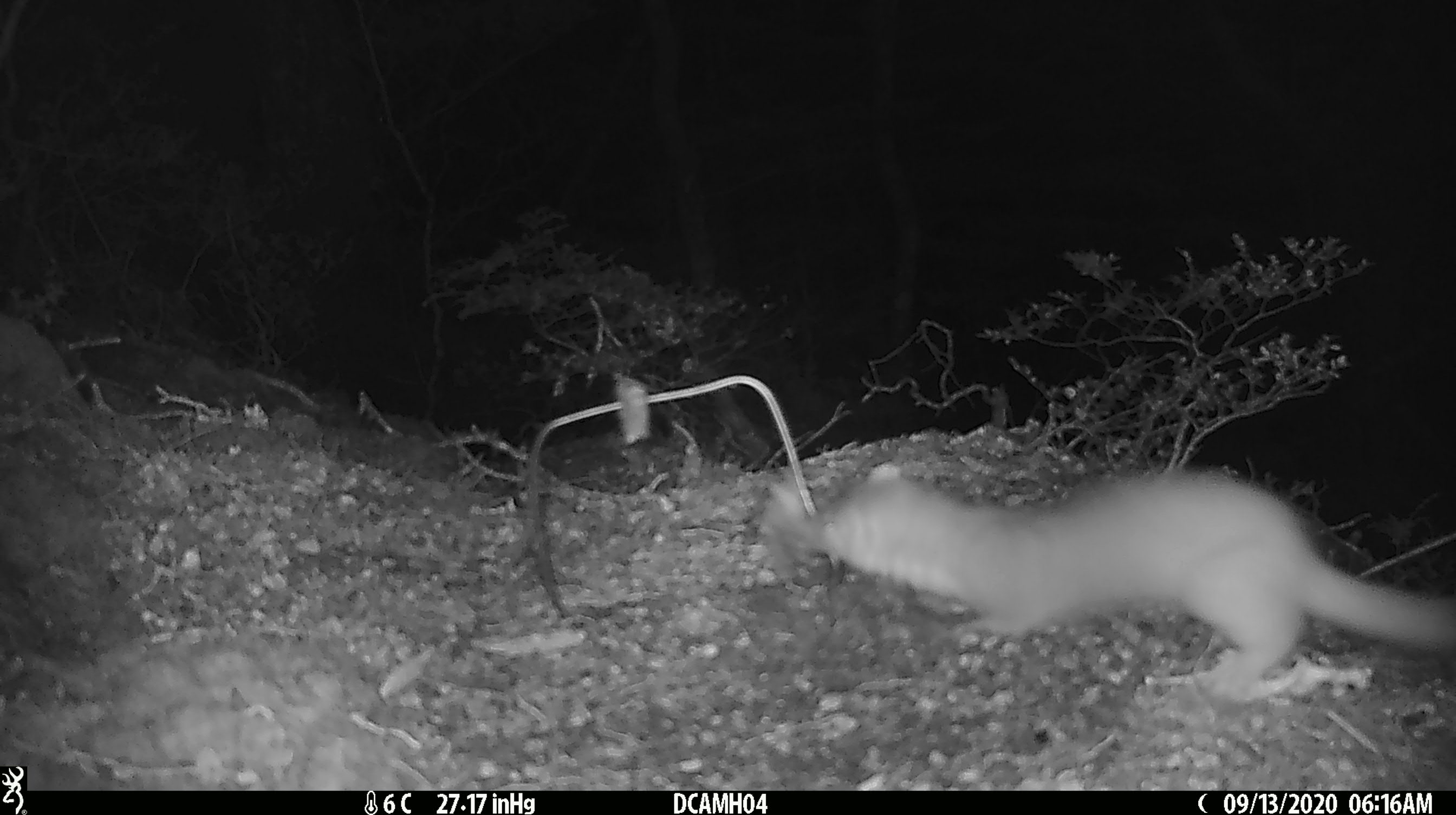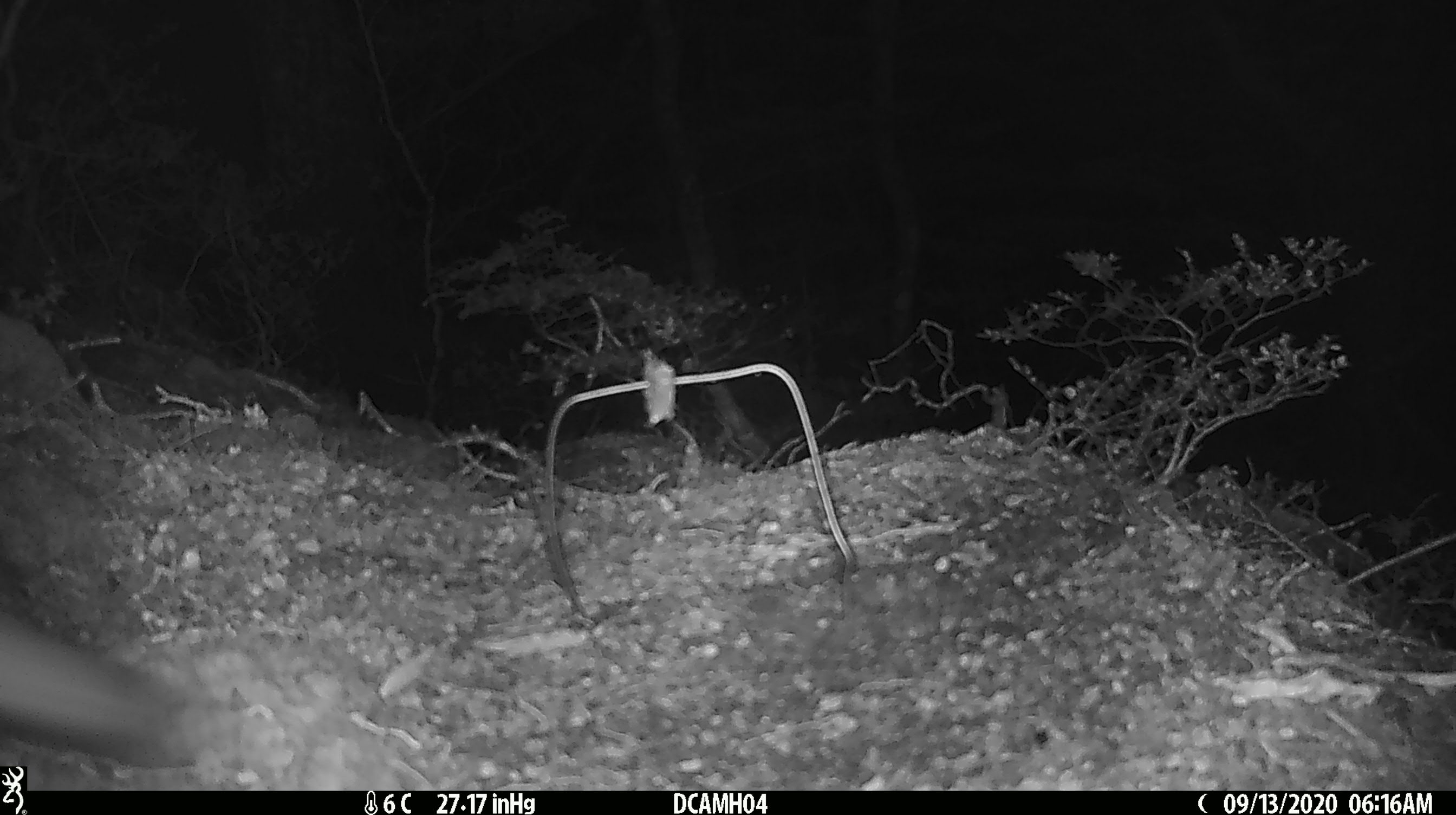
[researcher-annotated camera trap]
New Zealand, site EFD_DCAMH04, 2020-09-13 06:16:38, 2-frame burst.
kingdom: Animalia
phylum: Chordata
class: Mammalia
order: Carnivora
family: Mustelidae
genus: Mustela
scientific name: Mustela erminea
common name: stoat